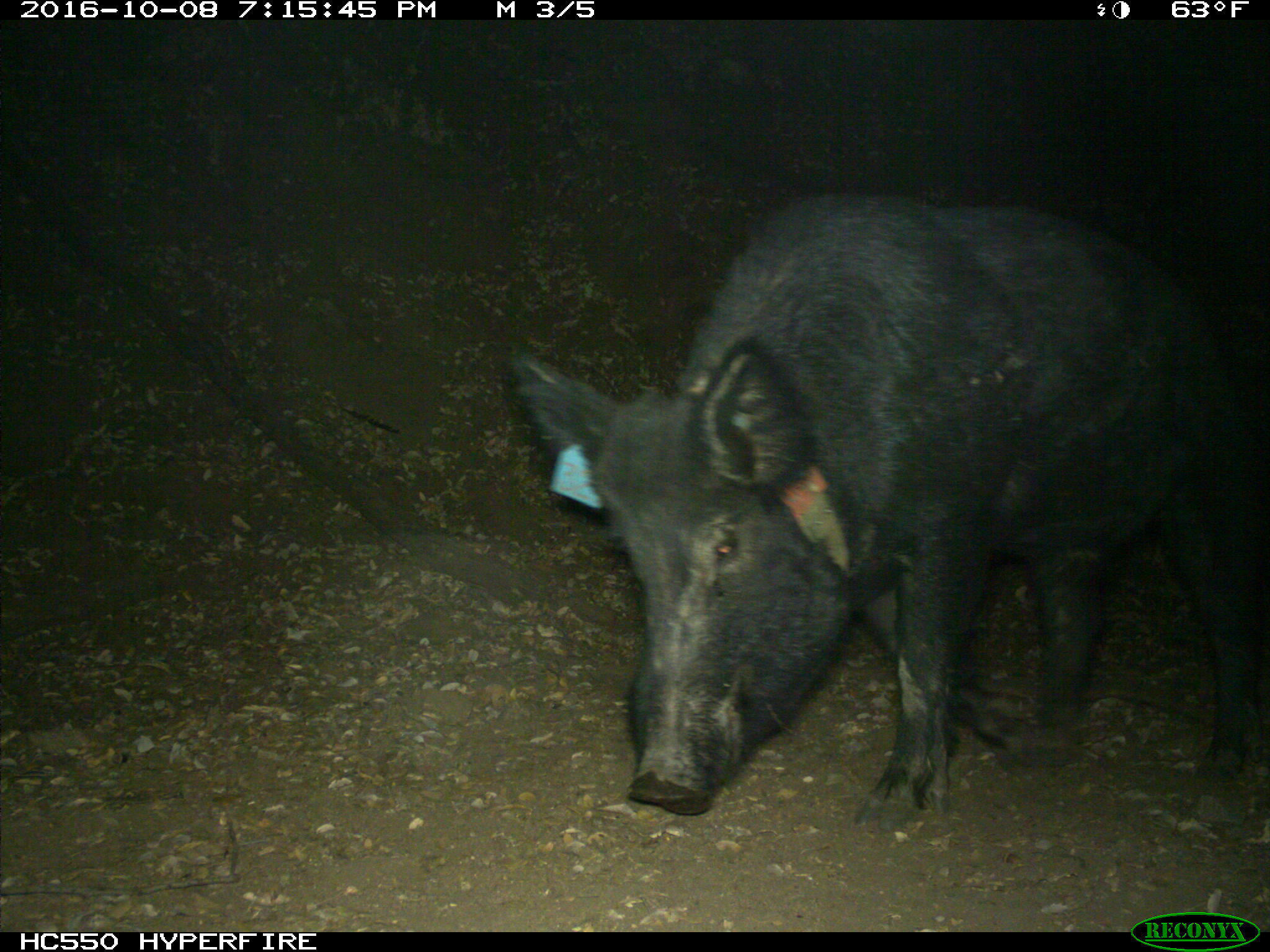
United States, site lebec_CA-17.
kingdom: Animalia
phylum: Chordata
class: Mammalia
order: Artiodactyla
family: Suidae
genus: Sus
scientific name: Sus scrofa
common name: wild boar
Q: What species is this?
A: Sus scrofa (wild boar).